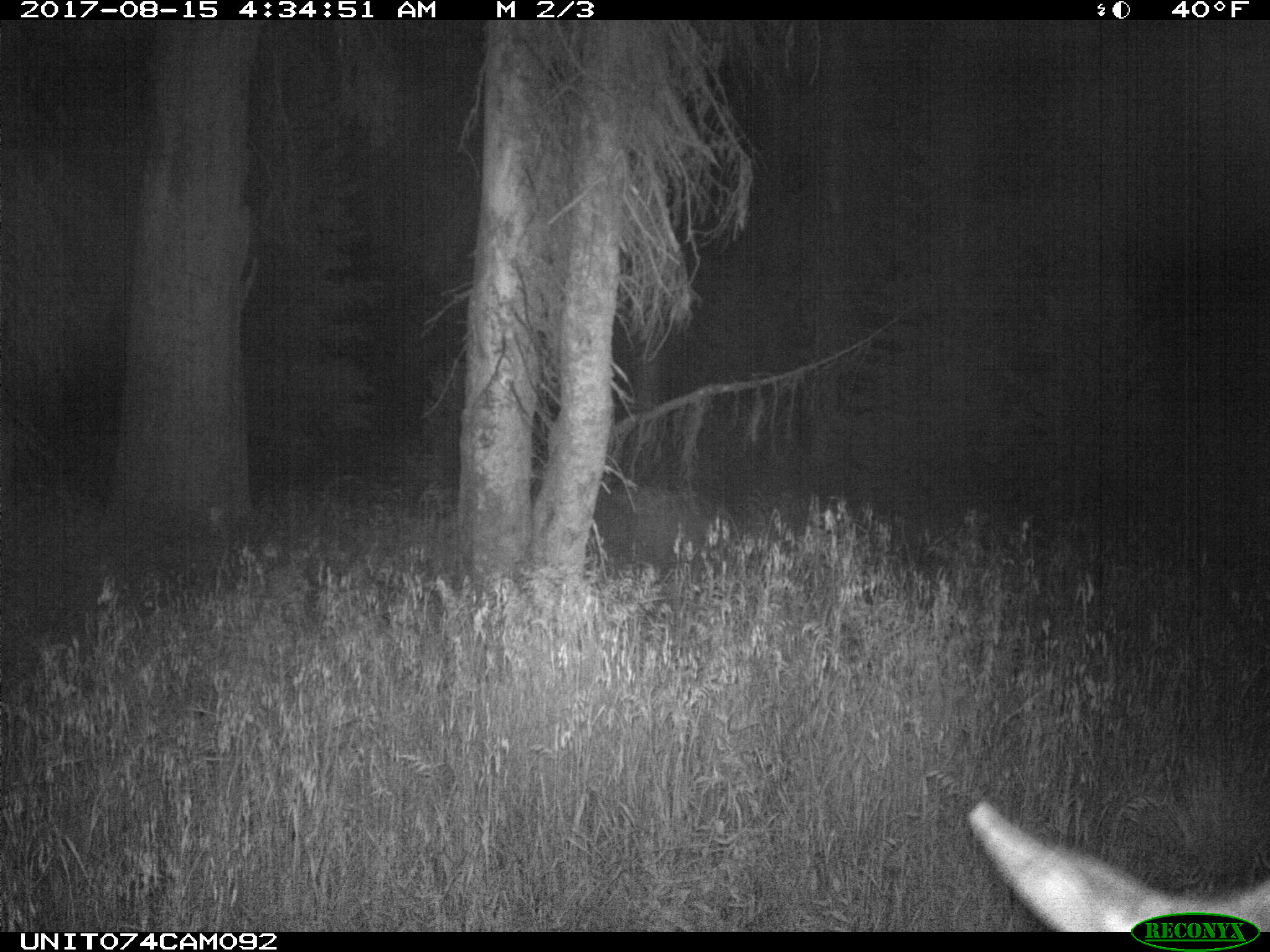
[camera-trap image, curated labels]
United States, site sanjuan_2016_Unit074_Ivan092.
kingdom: Animalia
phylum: Chordata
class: Mammalia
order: Artiodactyla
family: Cervidae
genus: Odocoileus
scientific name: Odocoileus hemionus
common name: mule deer